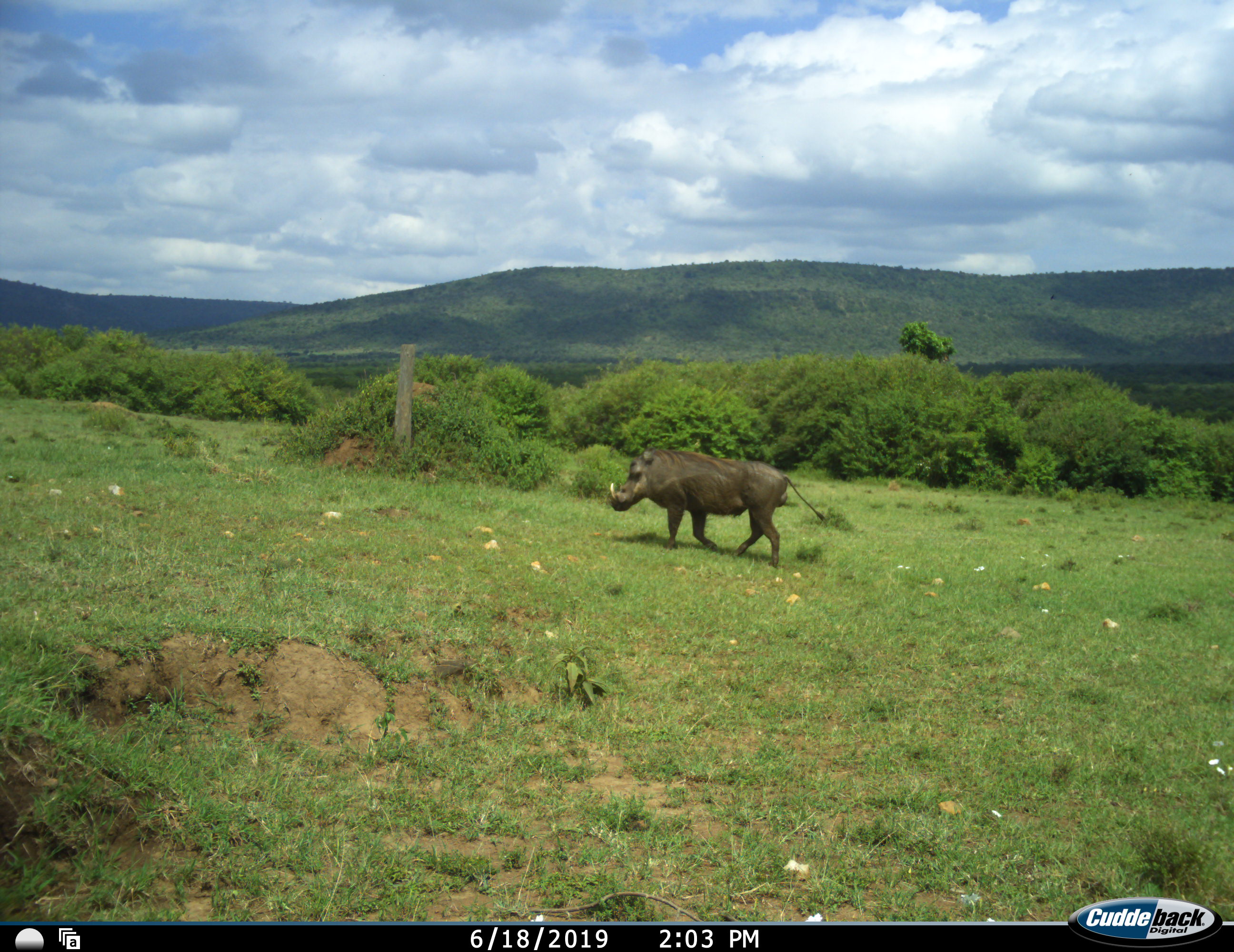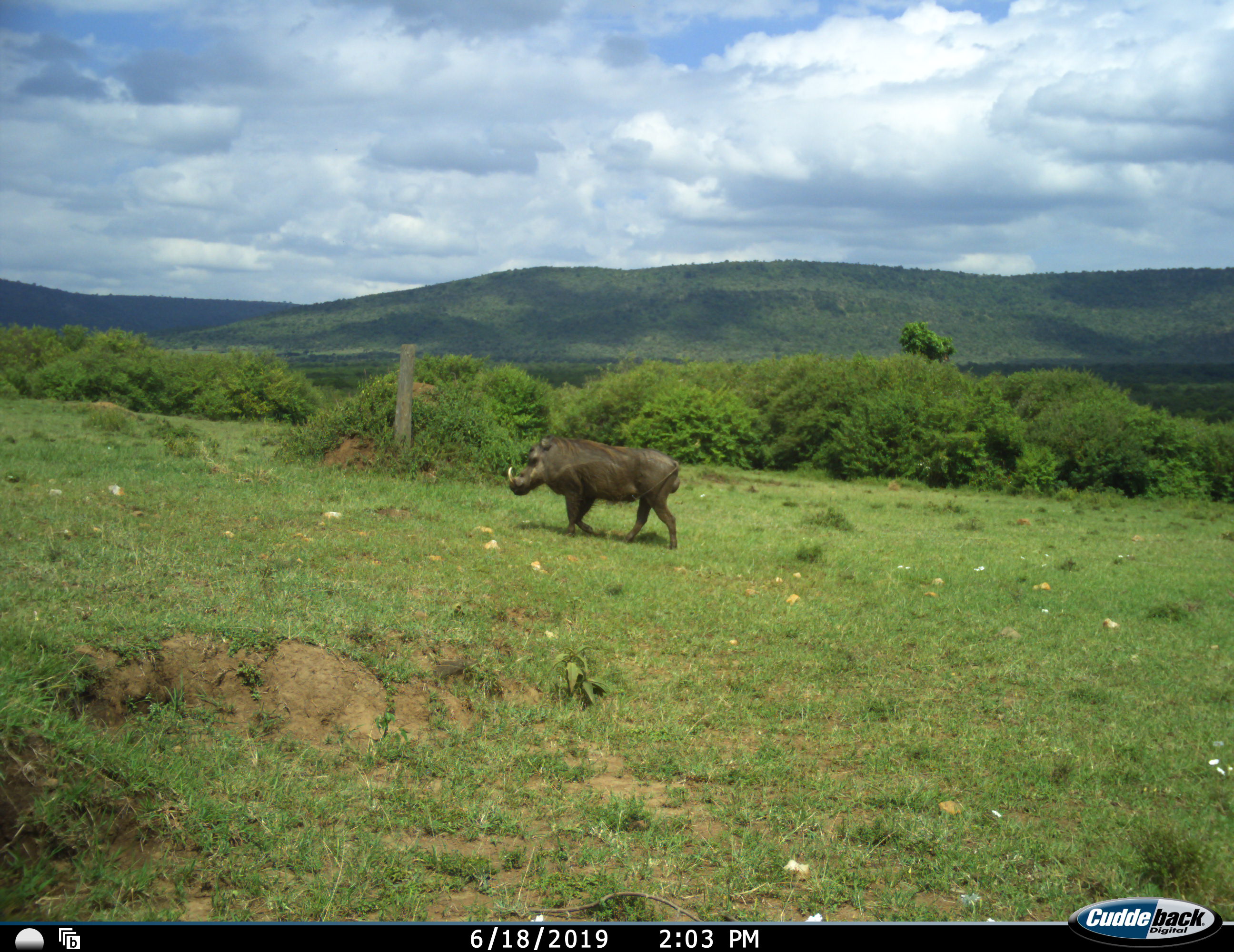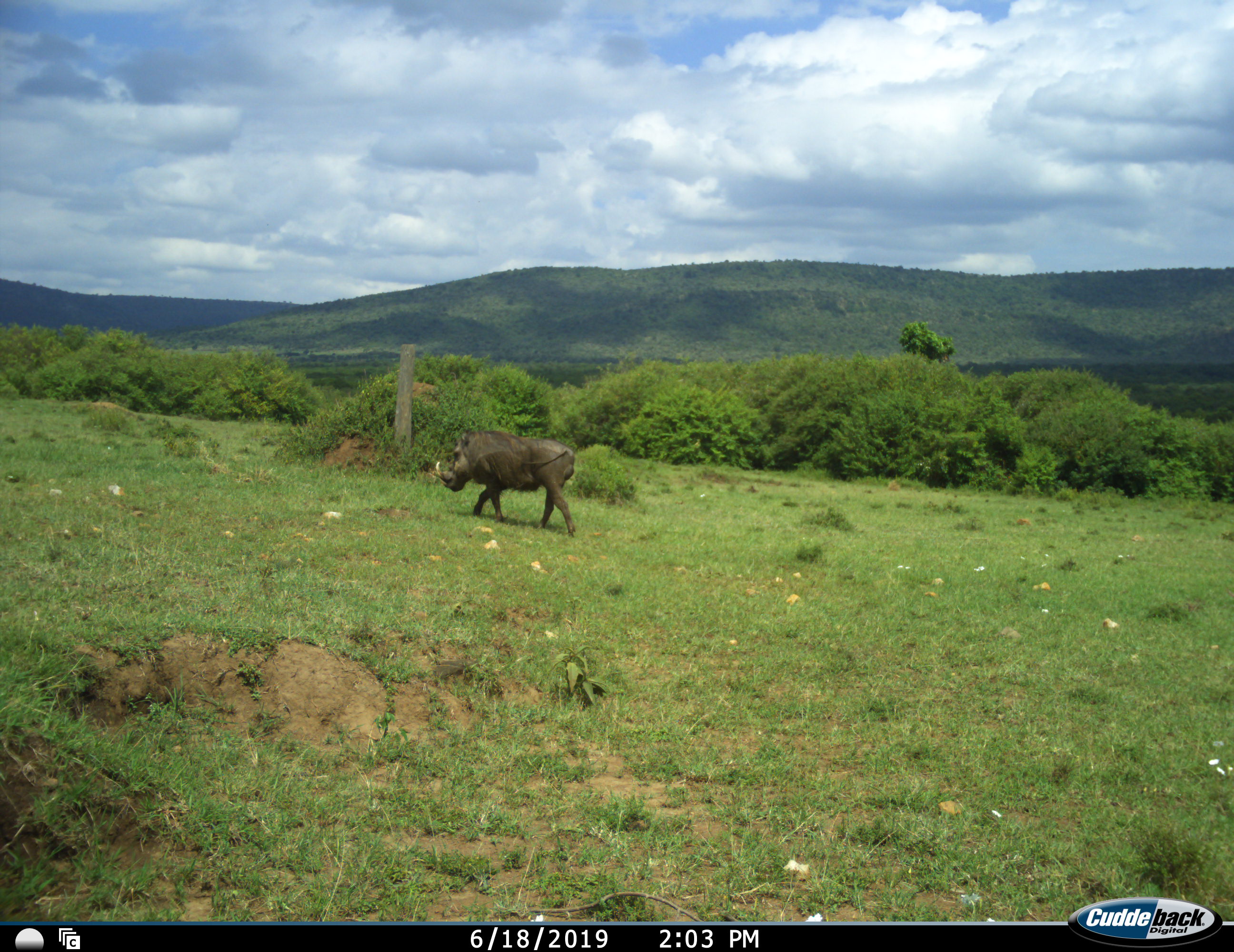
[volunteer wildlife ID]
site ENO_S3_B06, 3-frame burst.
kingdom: Animalia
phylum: Chordata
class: Mammalia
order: Artiodactyla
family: Suidae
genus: Phacochoerus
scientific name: Phacochoerus africanus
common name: warthog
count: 1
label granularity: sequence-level